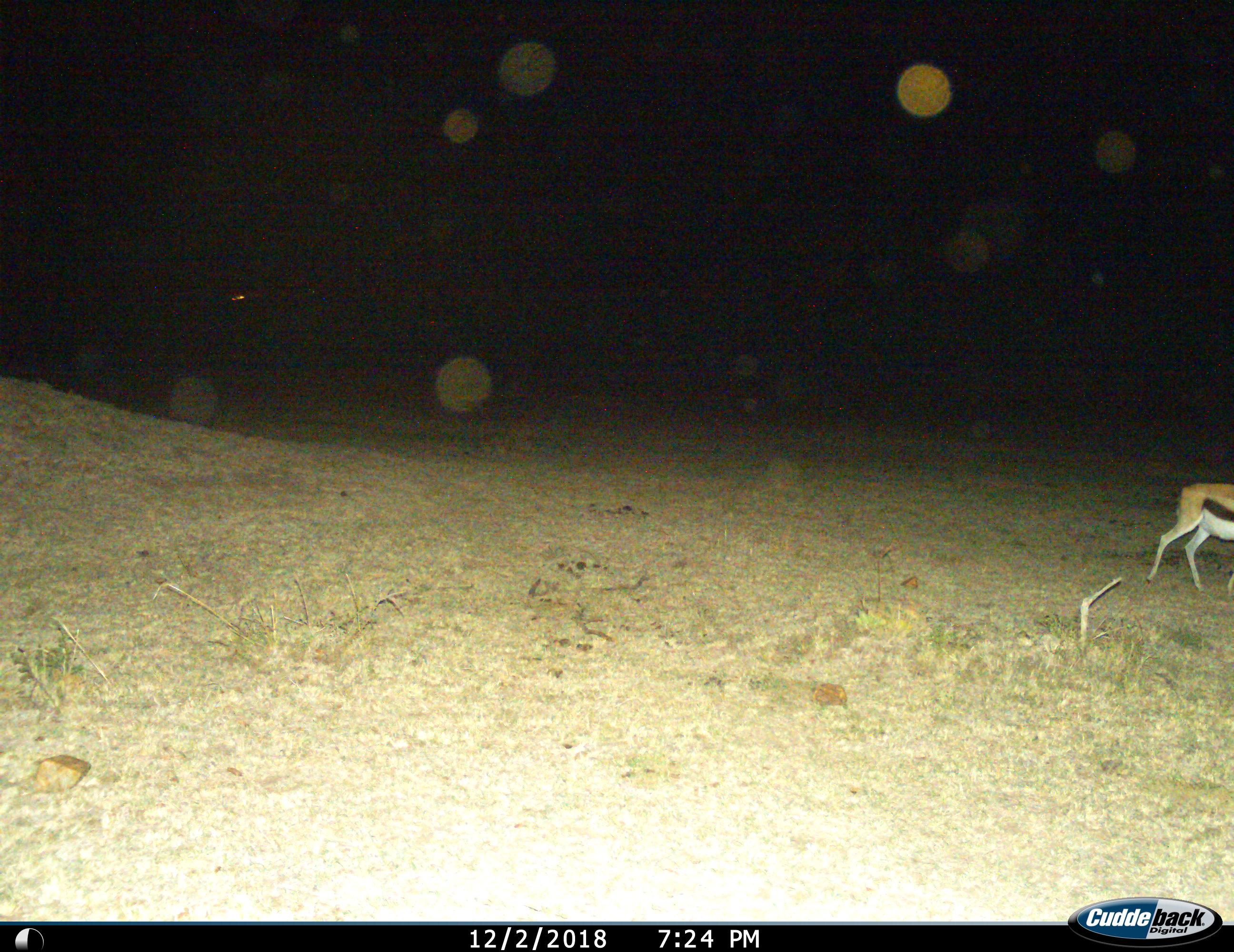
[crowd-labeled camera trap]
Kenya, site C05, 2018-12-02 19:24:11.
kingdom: Animalia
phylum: Chordata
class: Mammalia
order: Artiodactyla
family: Bovidae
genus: Eudorcas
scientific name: Eudorcas thomsonii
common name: thomson's gazelle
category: gazellethomsons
Gazellethomsons (thomson's gazelle) (Eudorcas thomsonii), count 1. Behavior (volunteer vote fractions): standing 40%, resting 0%, moving 70%, interacting 0%. Young present (vote fraction): 0%. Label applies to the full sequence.